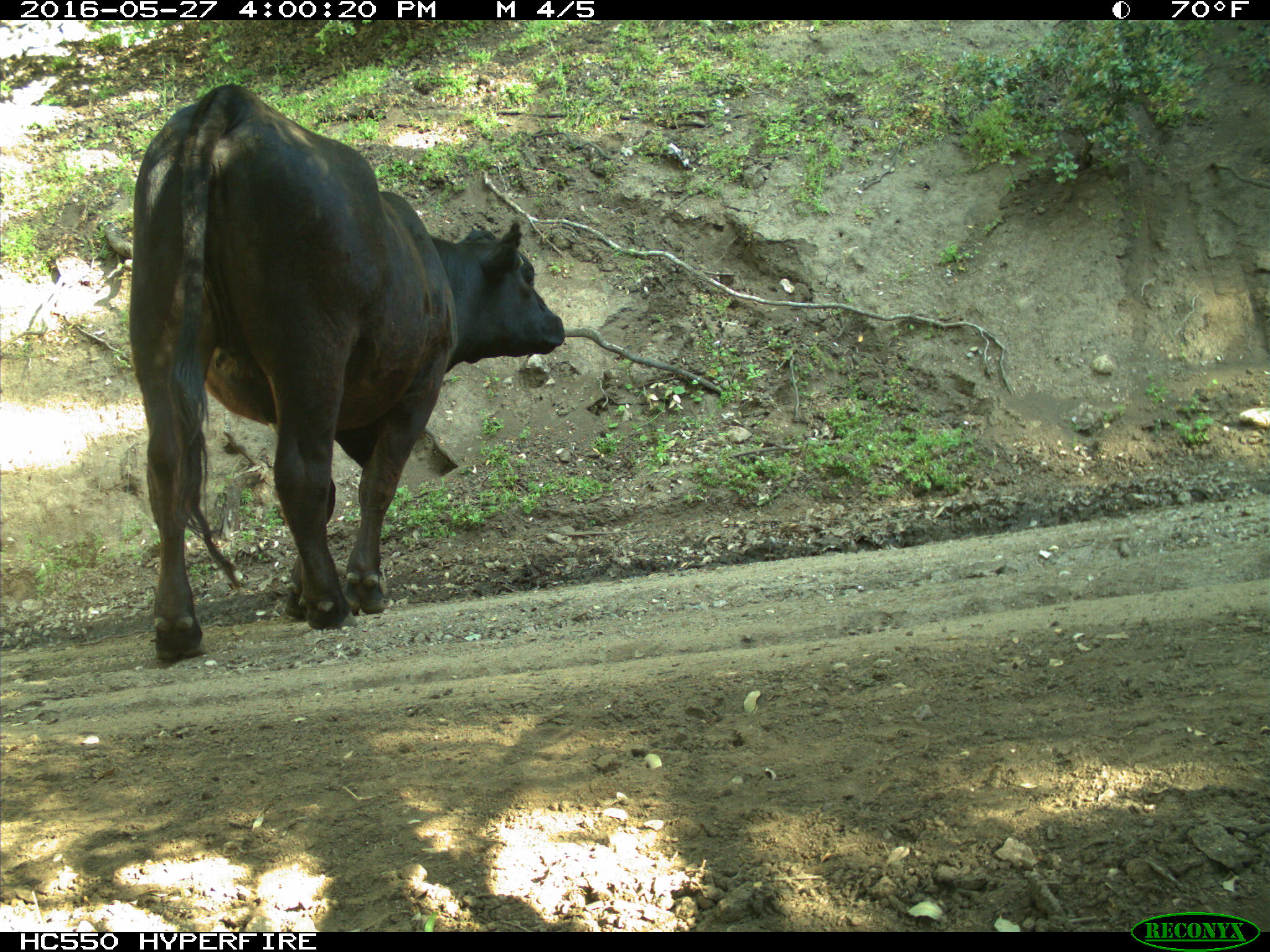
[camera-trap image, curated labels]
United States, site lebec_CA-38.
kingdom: Animalia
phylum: Chordata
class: Mammalia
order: Artiodactyla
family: Bovidae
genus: Bos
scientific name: Bos taurus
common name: domestic cow